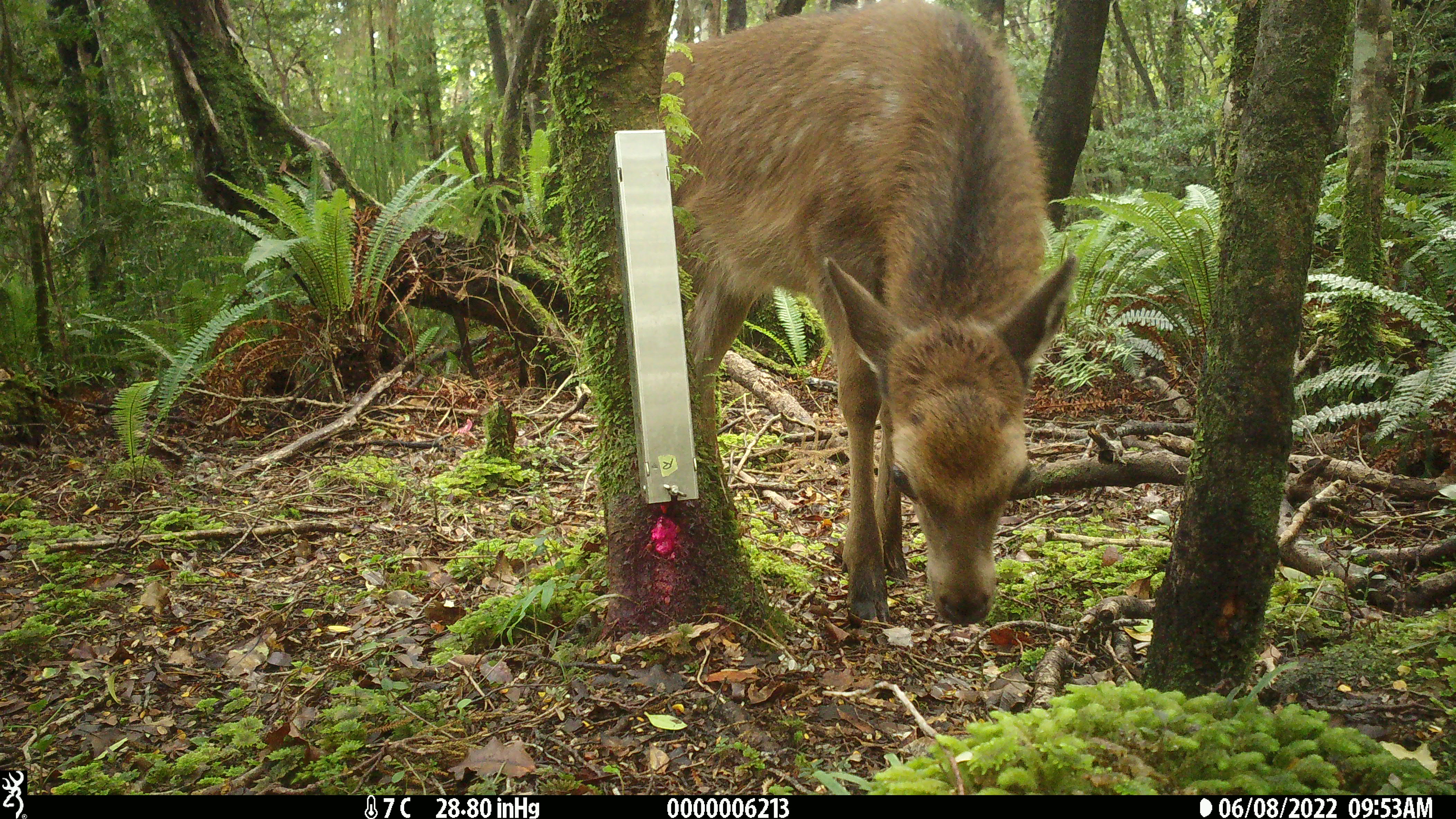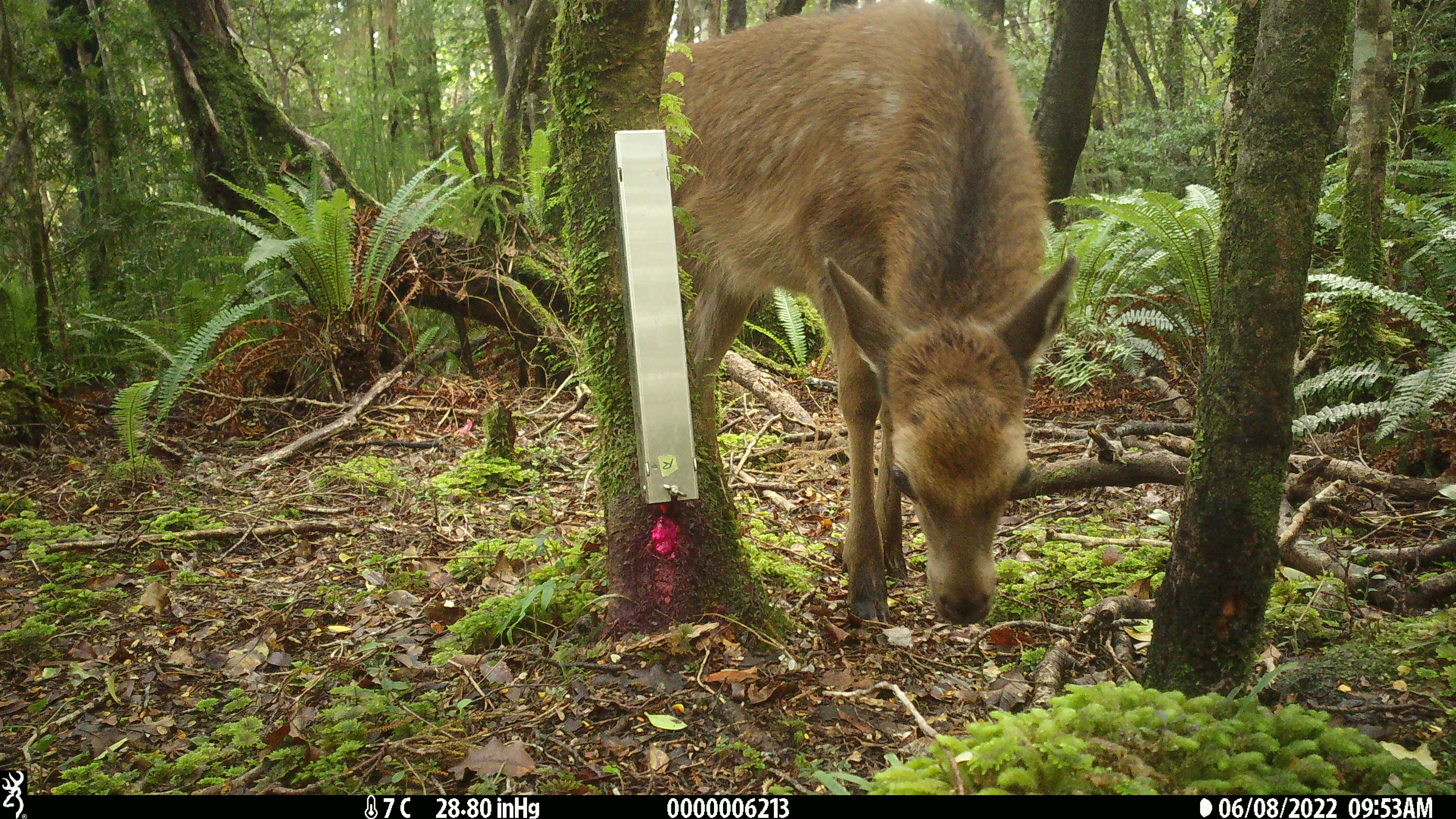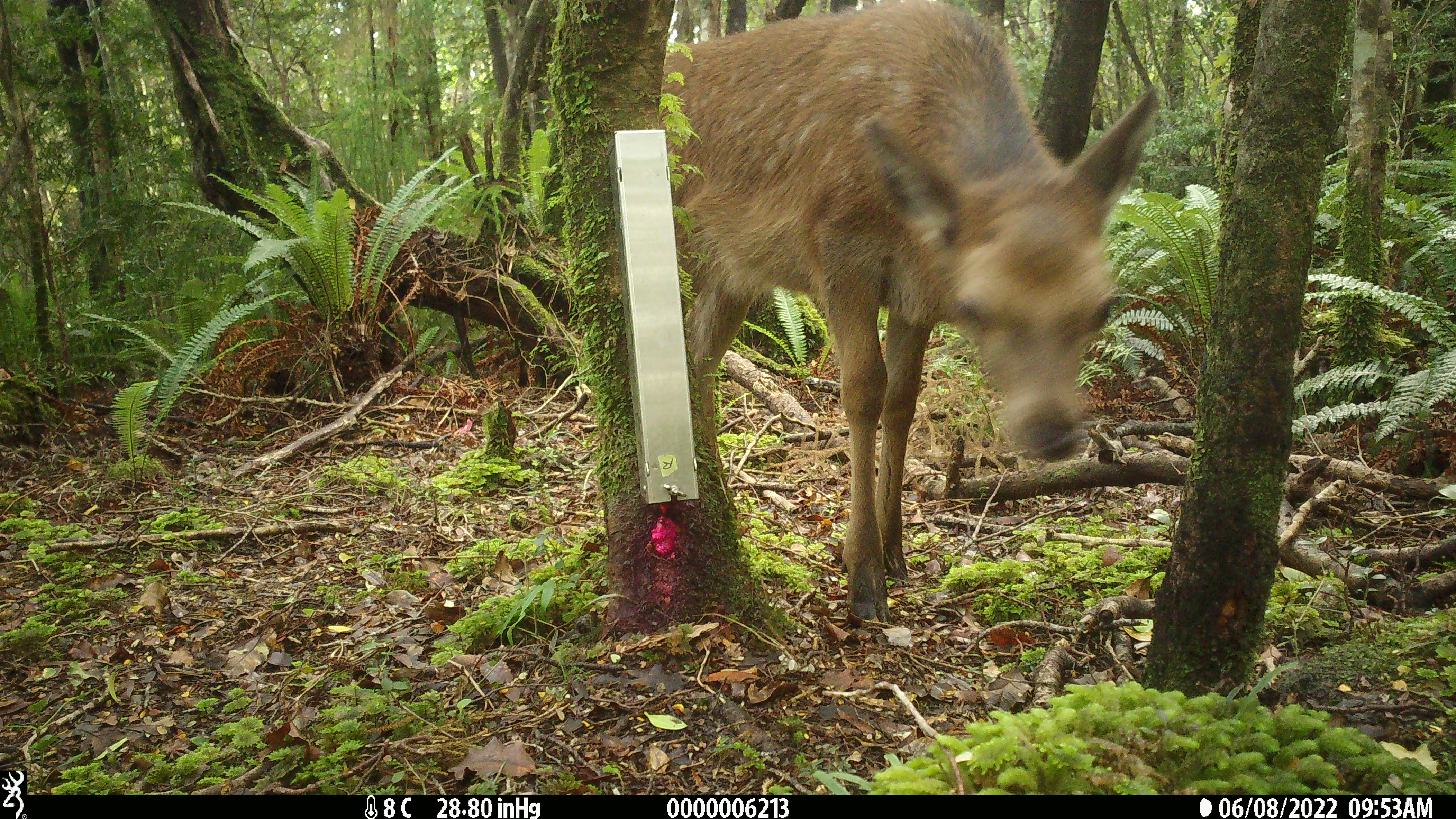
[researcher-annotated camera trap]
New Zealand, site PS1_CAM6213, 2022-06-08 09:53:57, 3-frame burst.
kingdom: Animalia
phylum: Chordata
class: Mammalia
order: Artiodactyla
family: Cervidae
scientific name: Cervidae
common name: deer